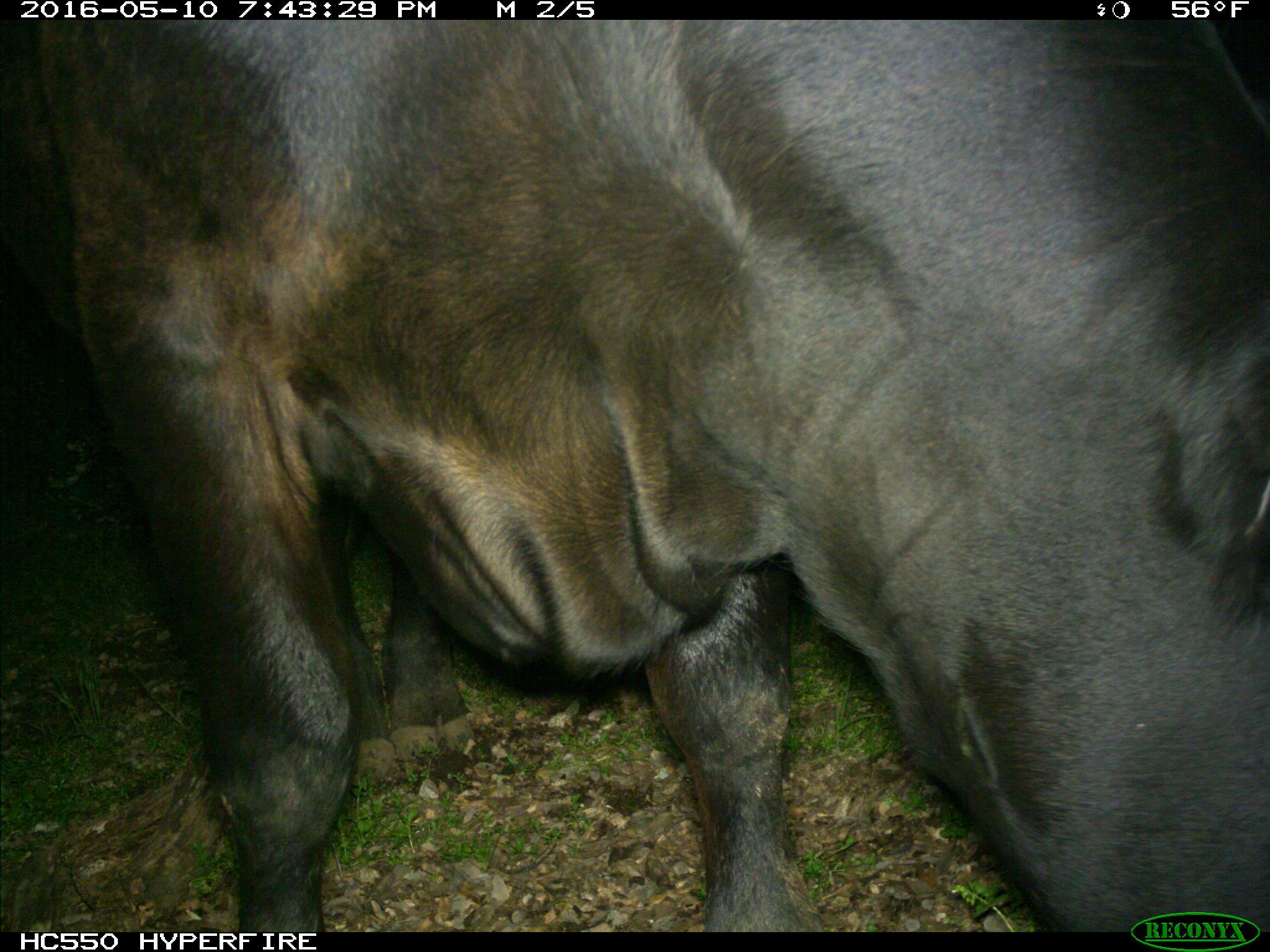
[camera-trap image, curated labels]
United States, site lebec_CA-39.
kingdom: Animalia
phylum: Chordata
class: Mammalia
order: Artiodactyla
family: Bovidae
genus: Bos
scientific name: Bos taurus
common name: domestic cow